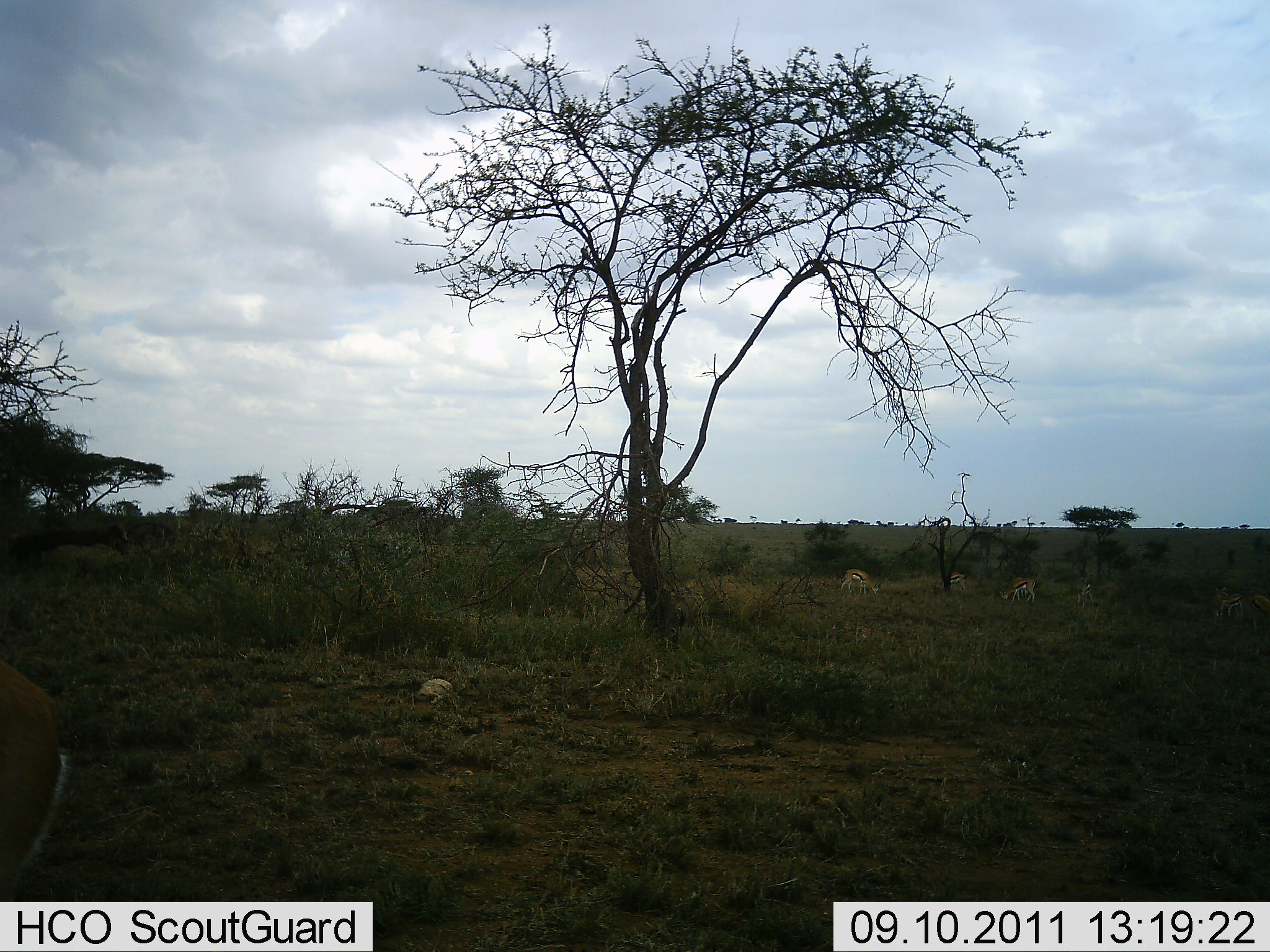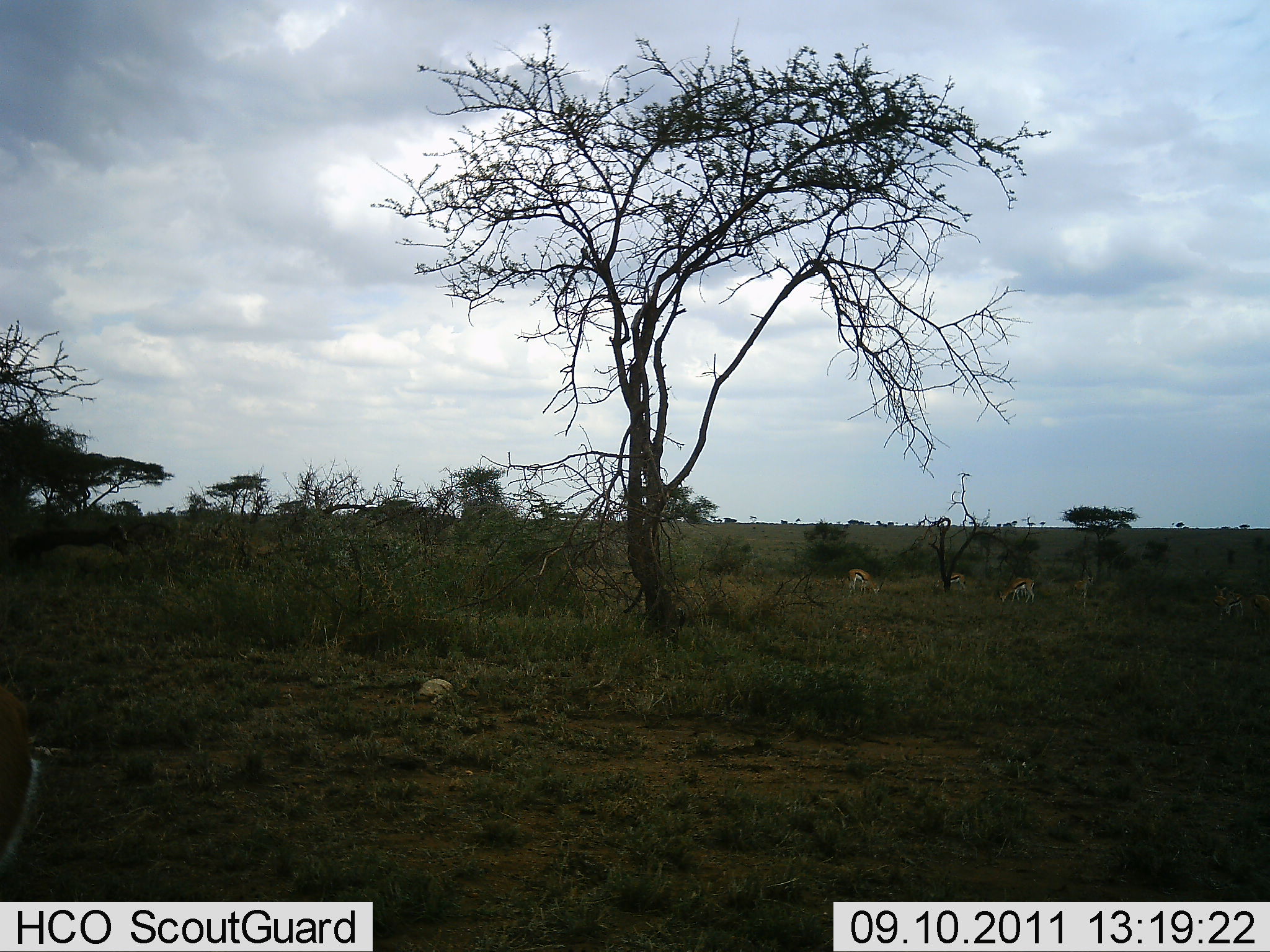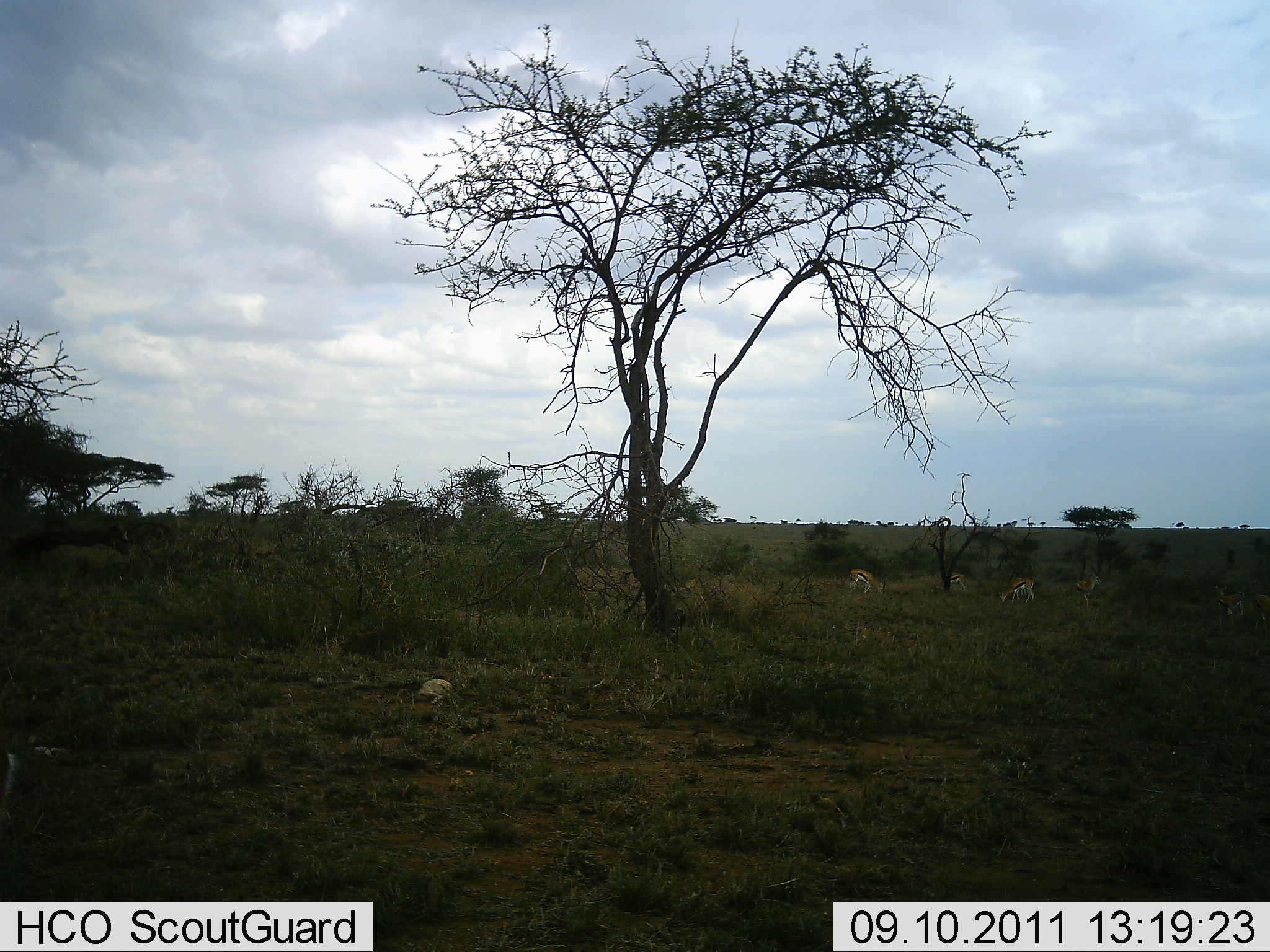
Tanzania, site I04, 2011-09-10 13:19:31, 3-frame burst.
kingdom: Animalia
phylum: Chordata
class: Mammalia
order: Artiodactyla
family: Bovidae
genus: Eudorcas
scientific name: Eudorcas thomsonii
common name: thomson's gazelle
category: gazellethomsons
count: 5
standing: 45%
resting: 0%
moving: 27%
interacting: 0%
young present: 0%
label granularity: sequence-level